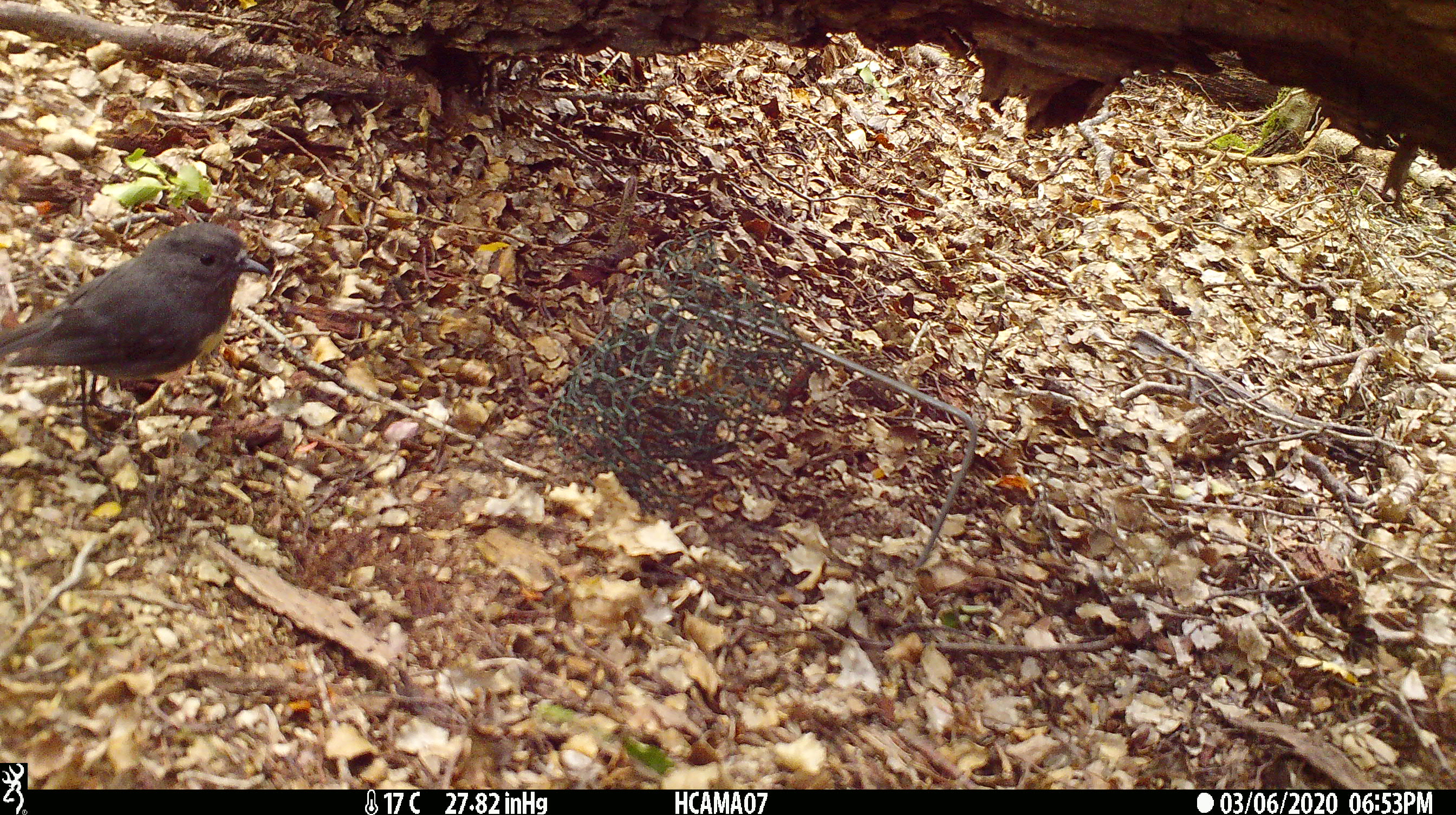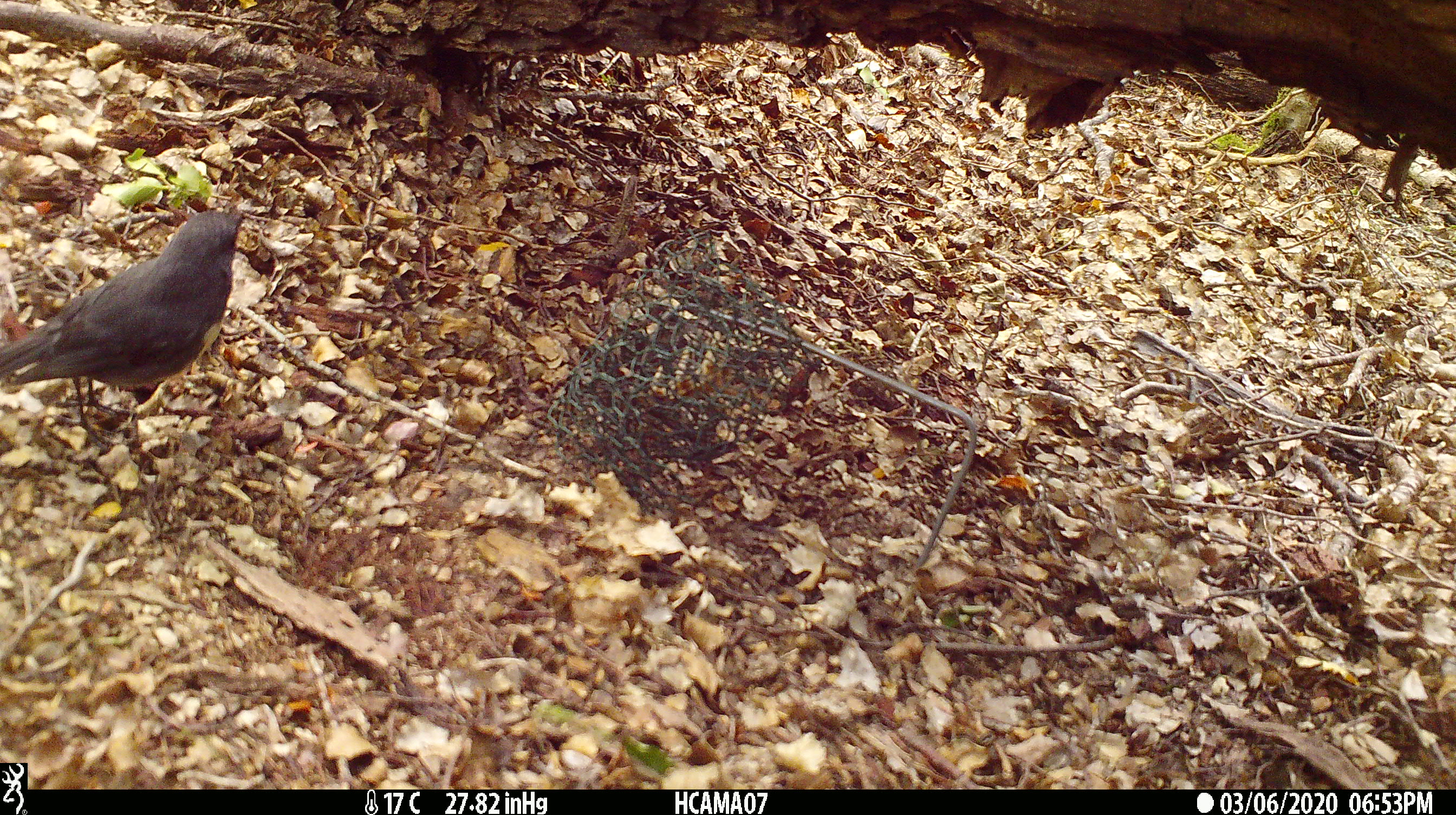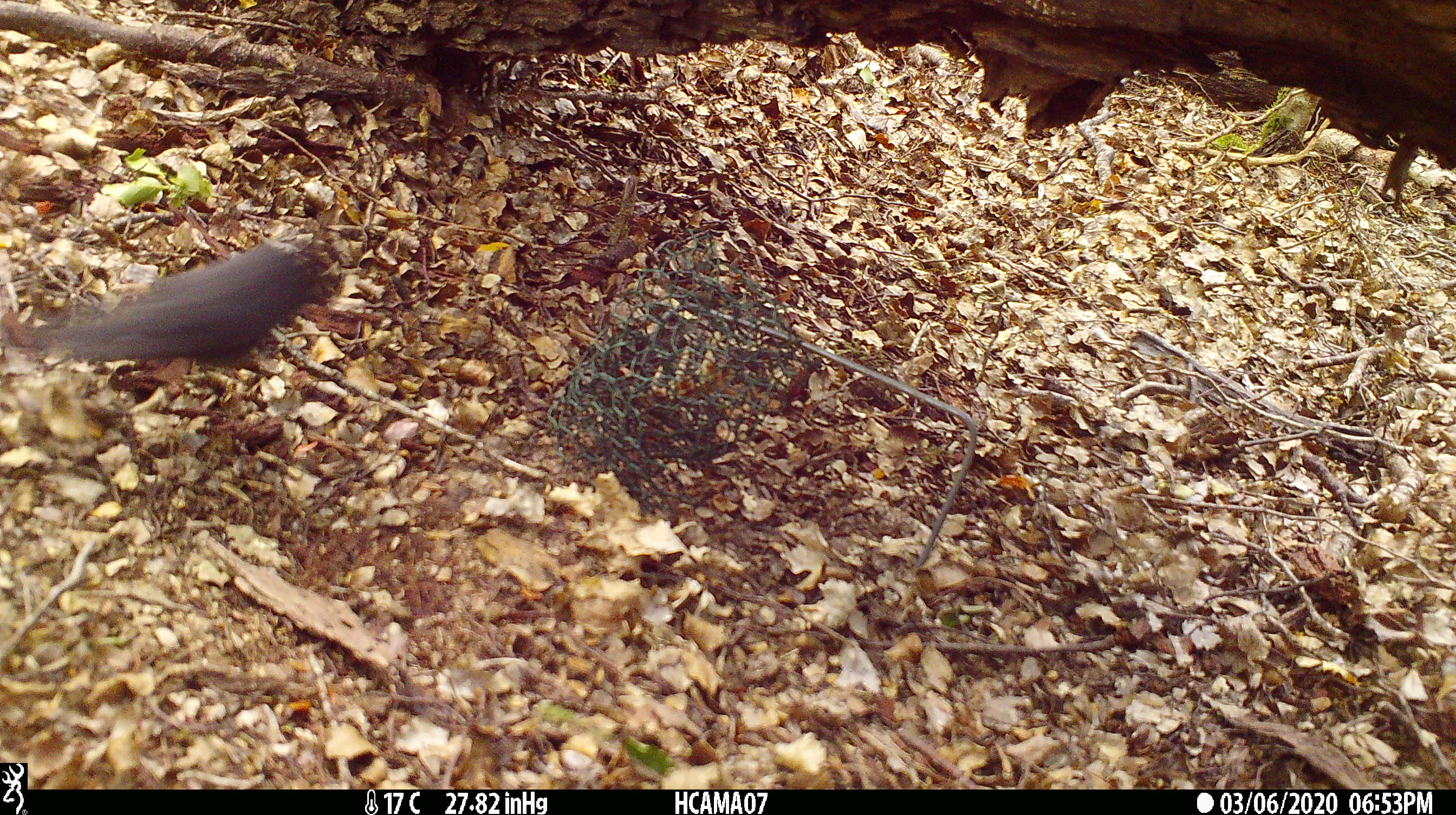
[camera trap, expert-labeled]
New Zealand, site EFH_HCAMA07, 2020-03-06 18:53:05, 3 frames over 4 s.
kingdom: Animalia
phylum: Chordata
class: Aves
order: Passeriformes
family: Petroicidae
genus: Petroica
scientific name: Petroica australis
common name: new zealand robin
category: robin